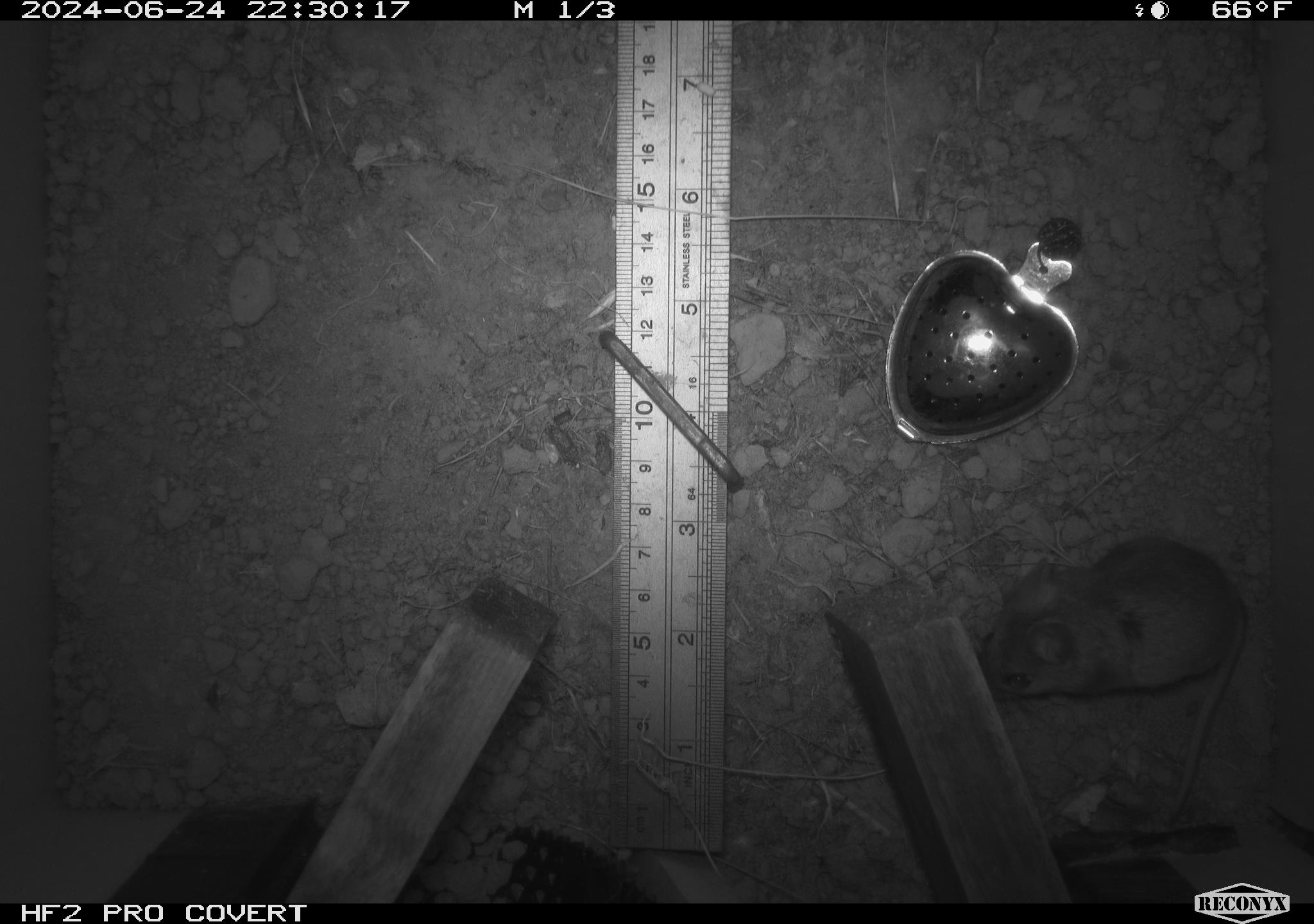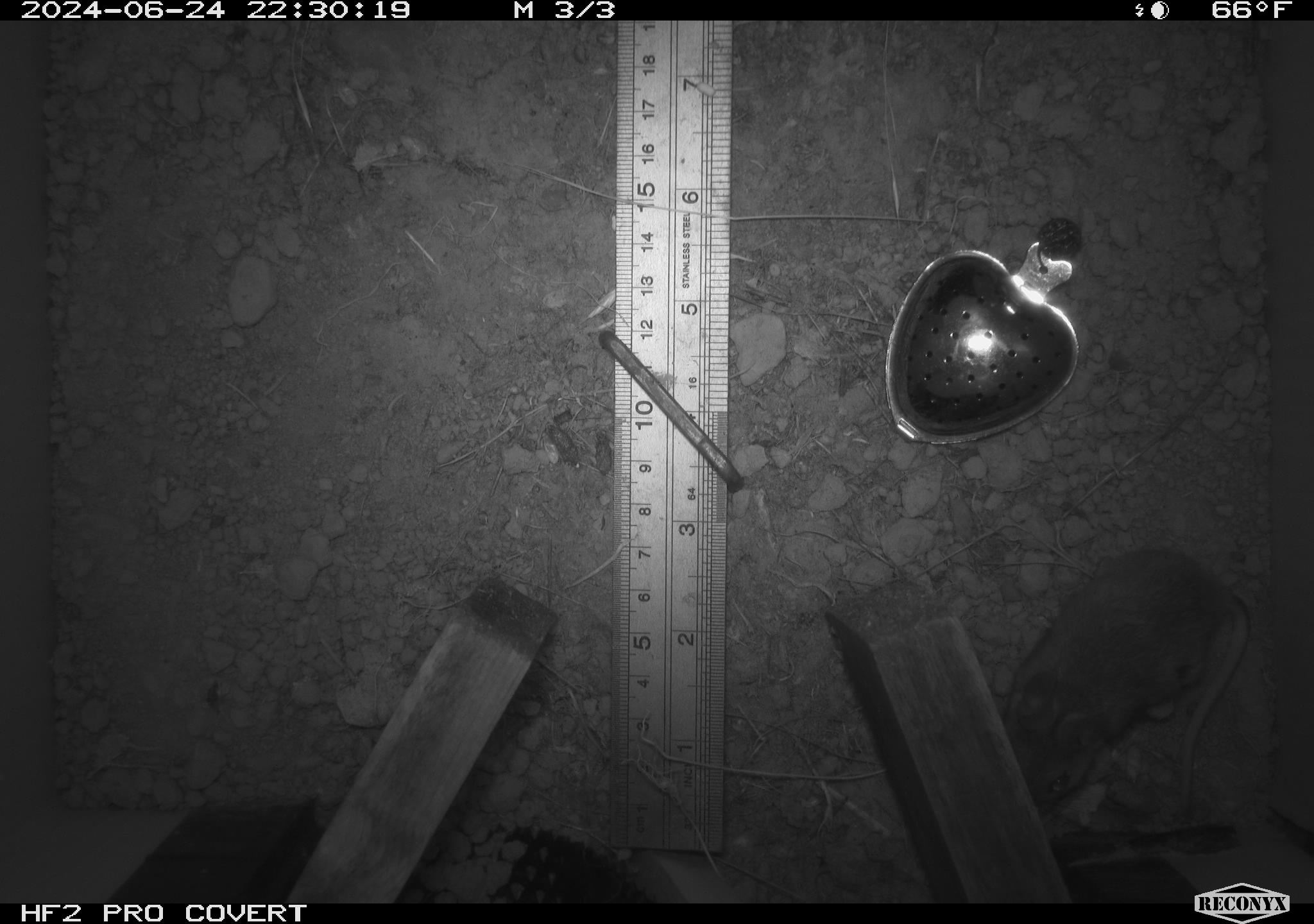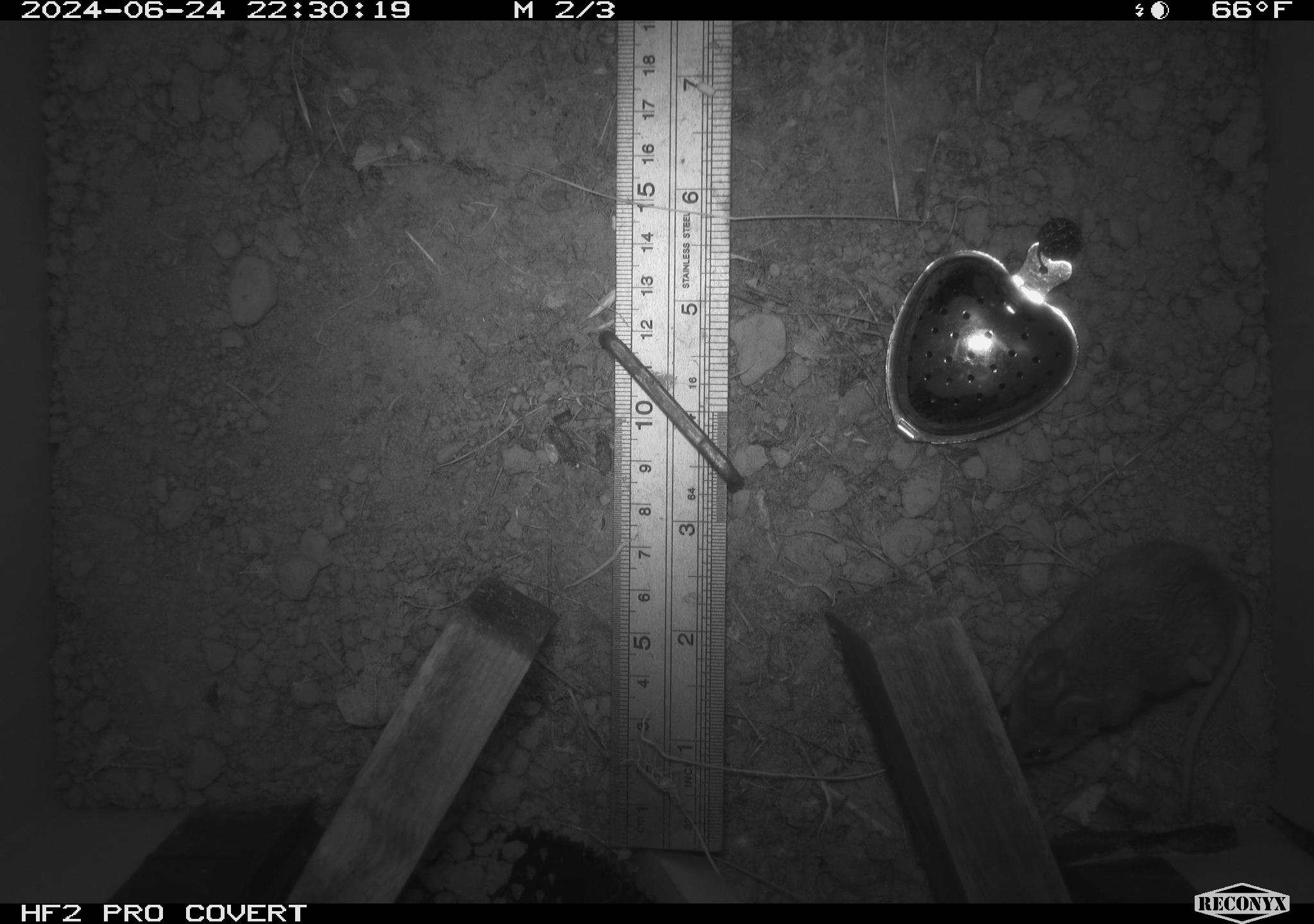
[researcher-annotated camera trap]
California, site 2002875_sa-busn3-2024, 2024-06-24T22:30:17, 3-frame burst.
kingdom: Animalia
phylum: Chordata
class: Mammalia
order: Rodentia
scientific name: Rodentia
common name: mouse species